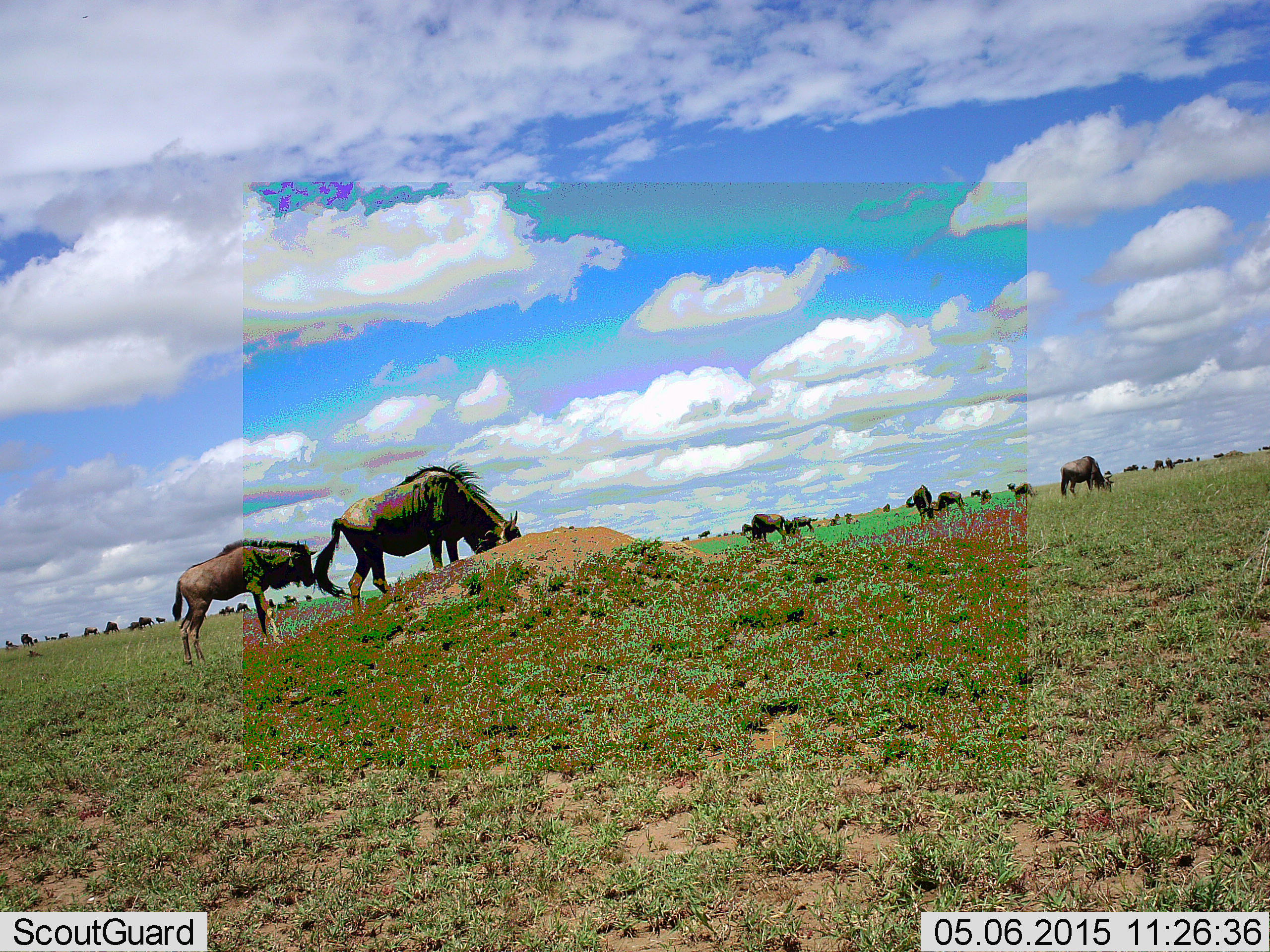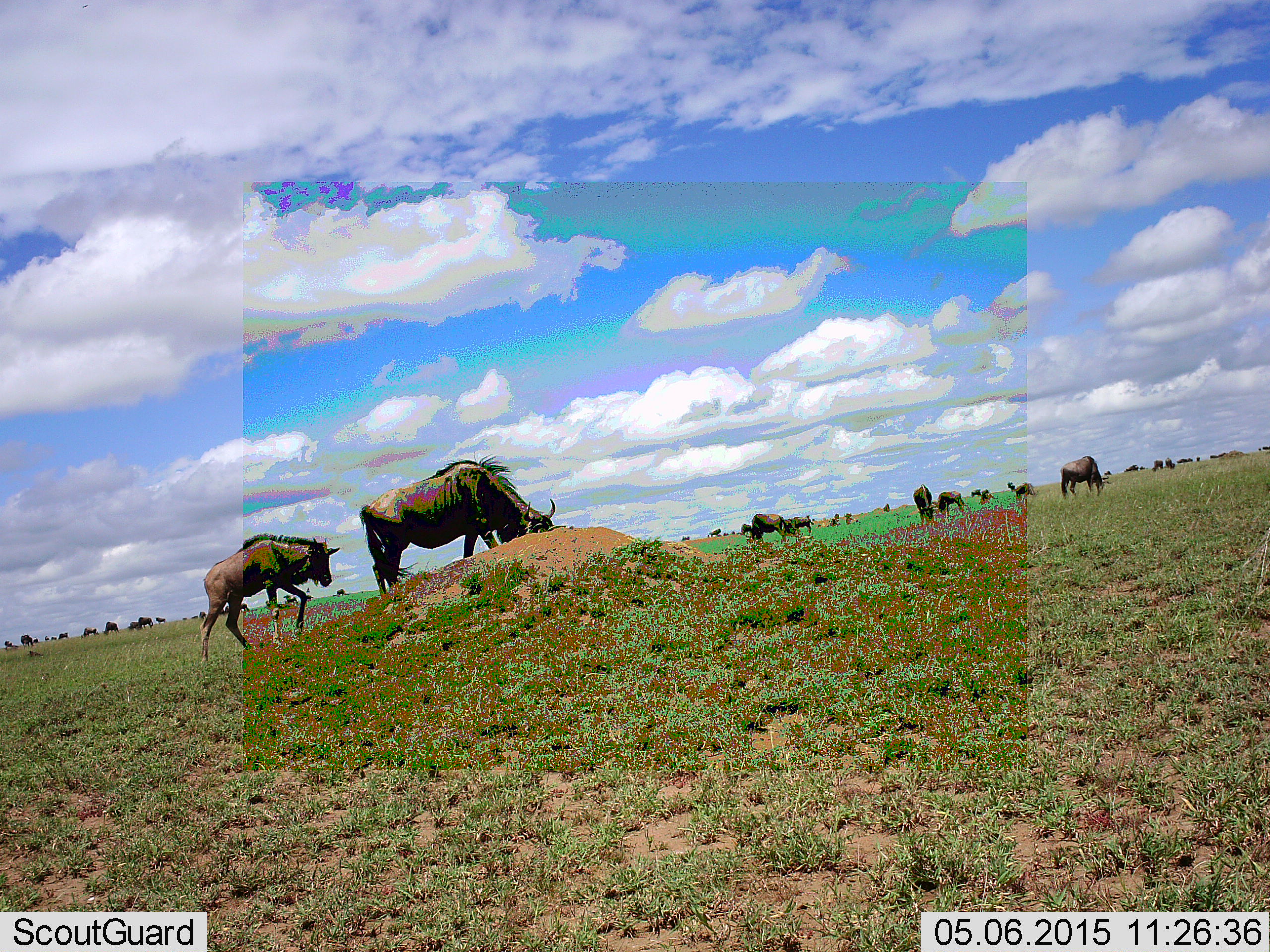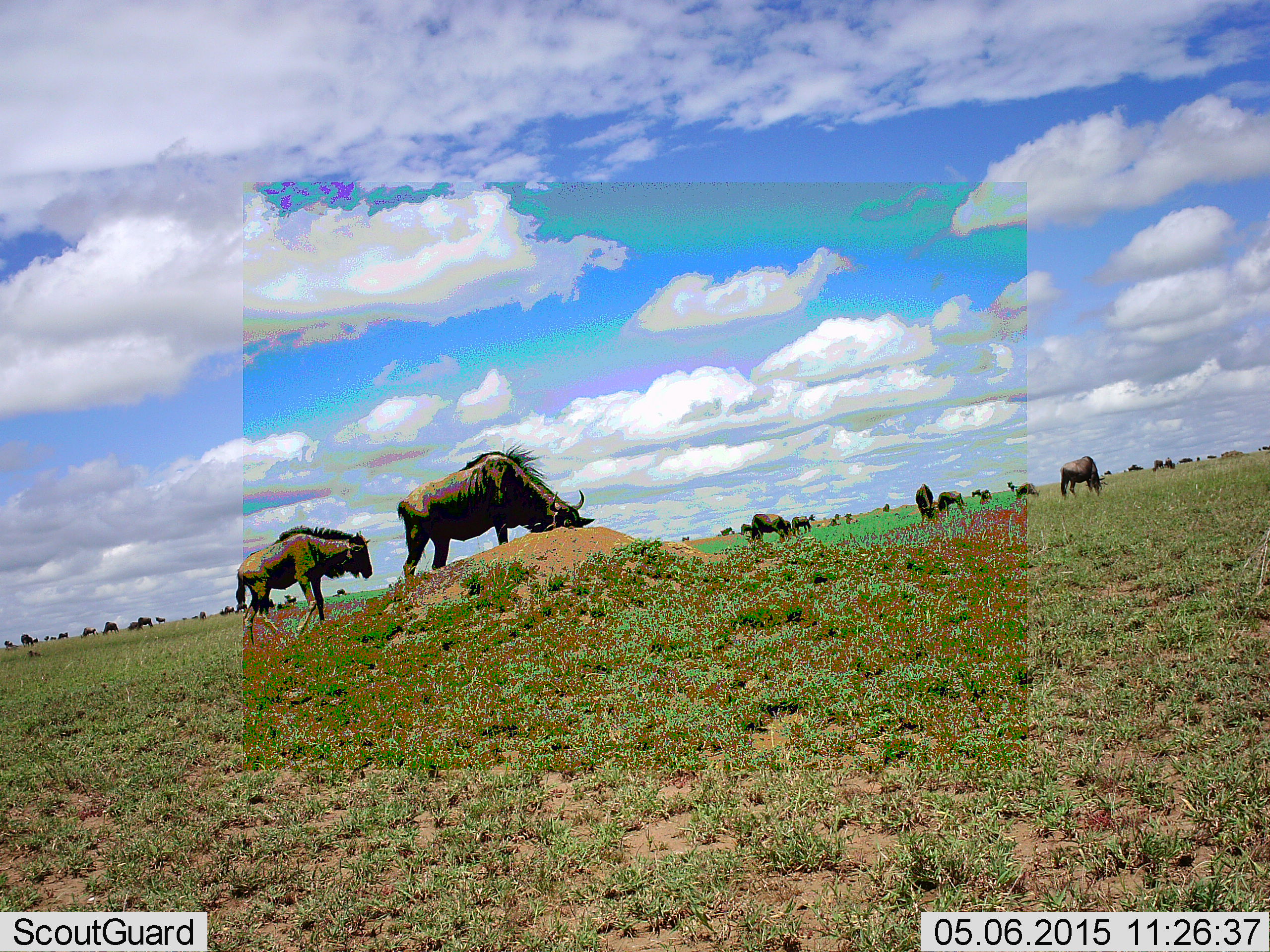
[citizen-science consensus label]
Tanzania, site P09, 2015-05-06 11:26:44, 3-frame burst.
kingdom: Animalia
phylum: Chordata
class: Mammalia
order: Artiodactyla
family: Bovidae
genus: Connochaetes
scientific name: Connochaetes taurinus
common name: blue wildebeest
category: wildebeest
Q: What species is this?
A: Wildebeest (blue wildebeest) (Connochaetes taurinus).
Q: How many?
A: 11-50.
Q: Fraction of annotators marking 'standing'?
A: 40%.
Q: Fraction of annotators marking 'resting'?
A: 0%.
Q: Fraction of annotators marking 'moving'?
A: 60%.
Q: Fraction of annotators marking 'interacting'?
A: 0%.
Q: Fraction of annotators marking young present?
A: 20%.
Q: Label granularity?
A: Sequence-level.